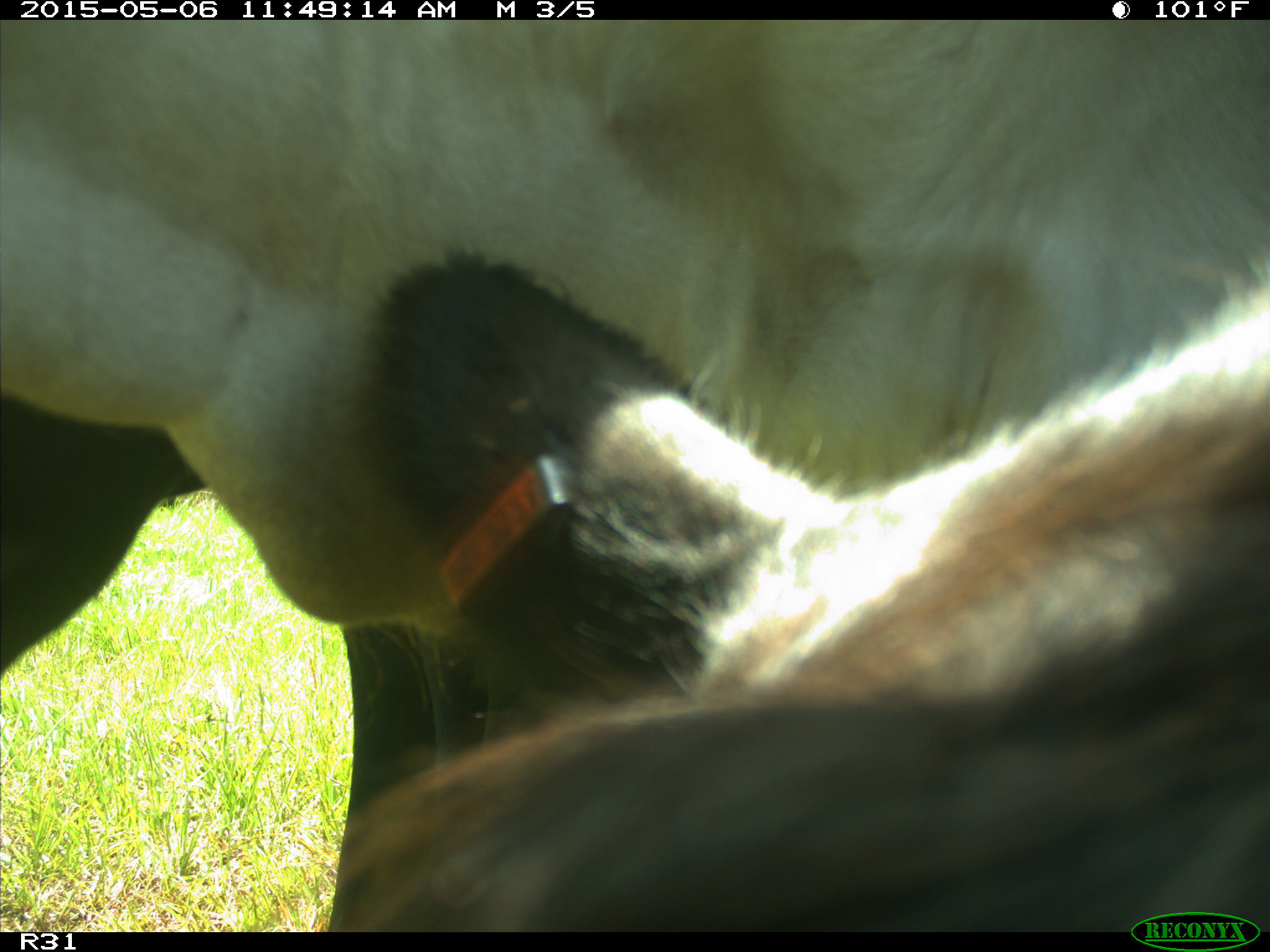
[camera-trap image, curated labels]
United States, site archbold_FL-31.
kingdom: Animalia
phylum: Chordata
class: Mammalia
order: Artiodactyla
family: Bovidae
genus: Bos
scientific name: Bos taurus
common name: domestic cow